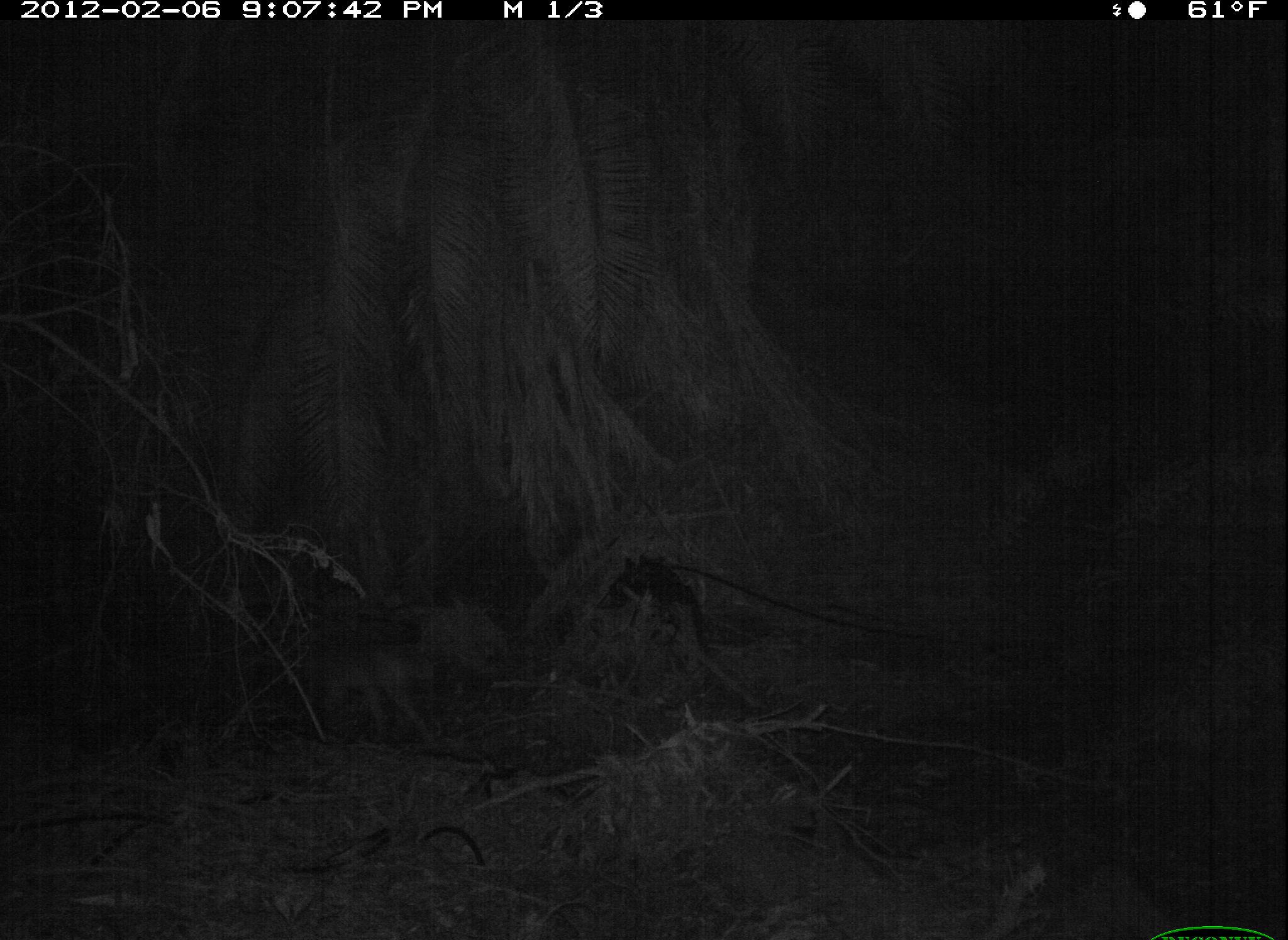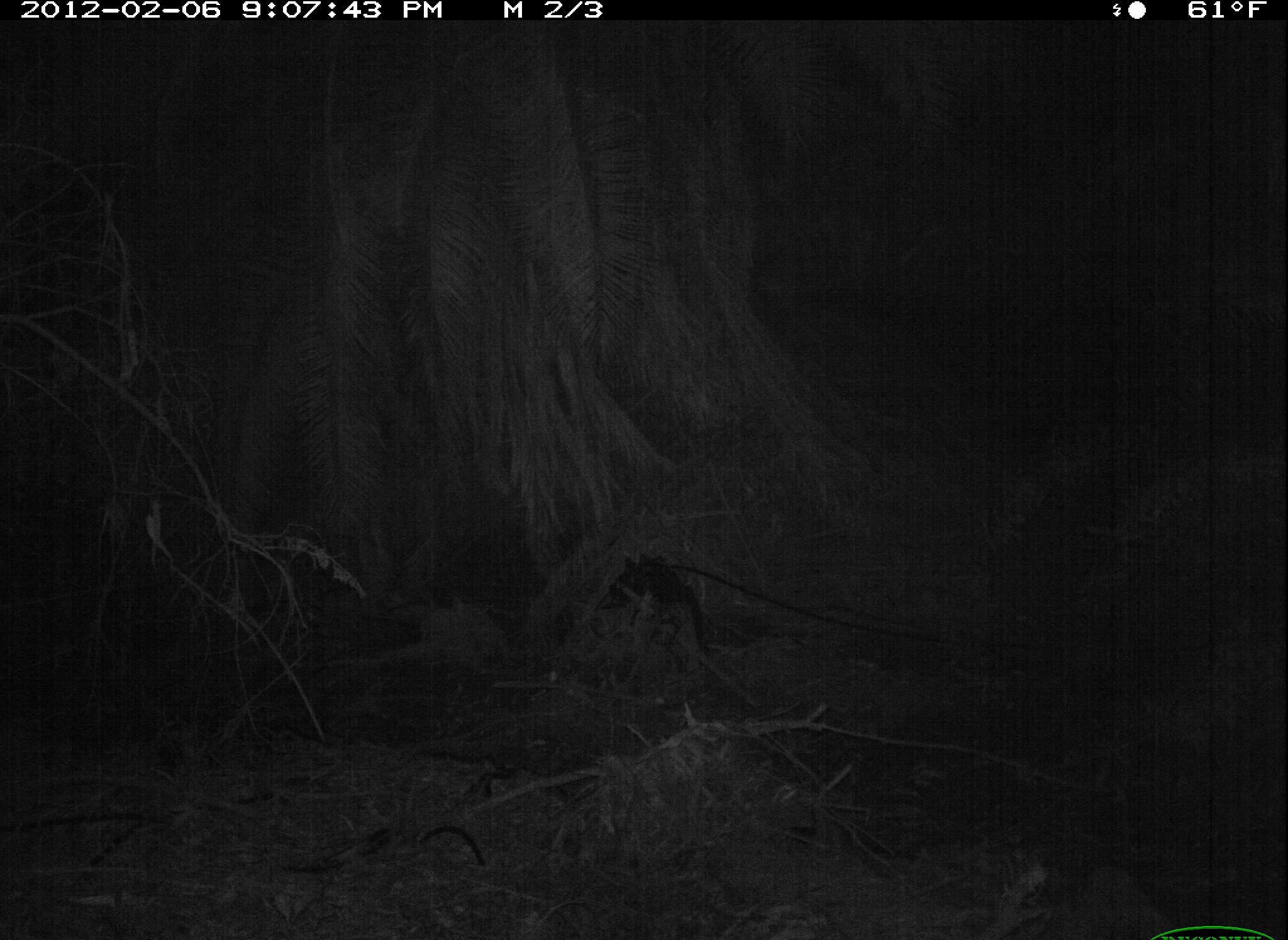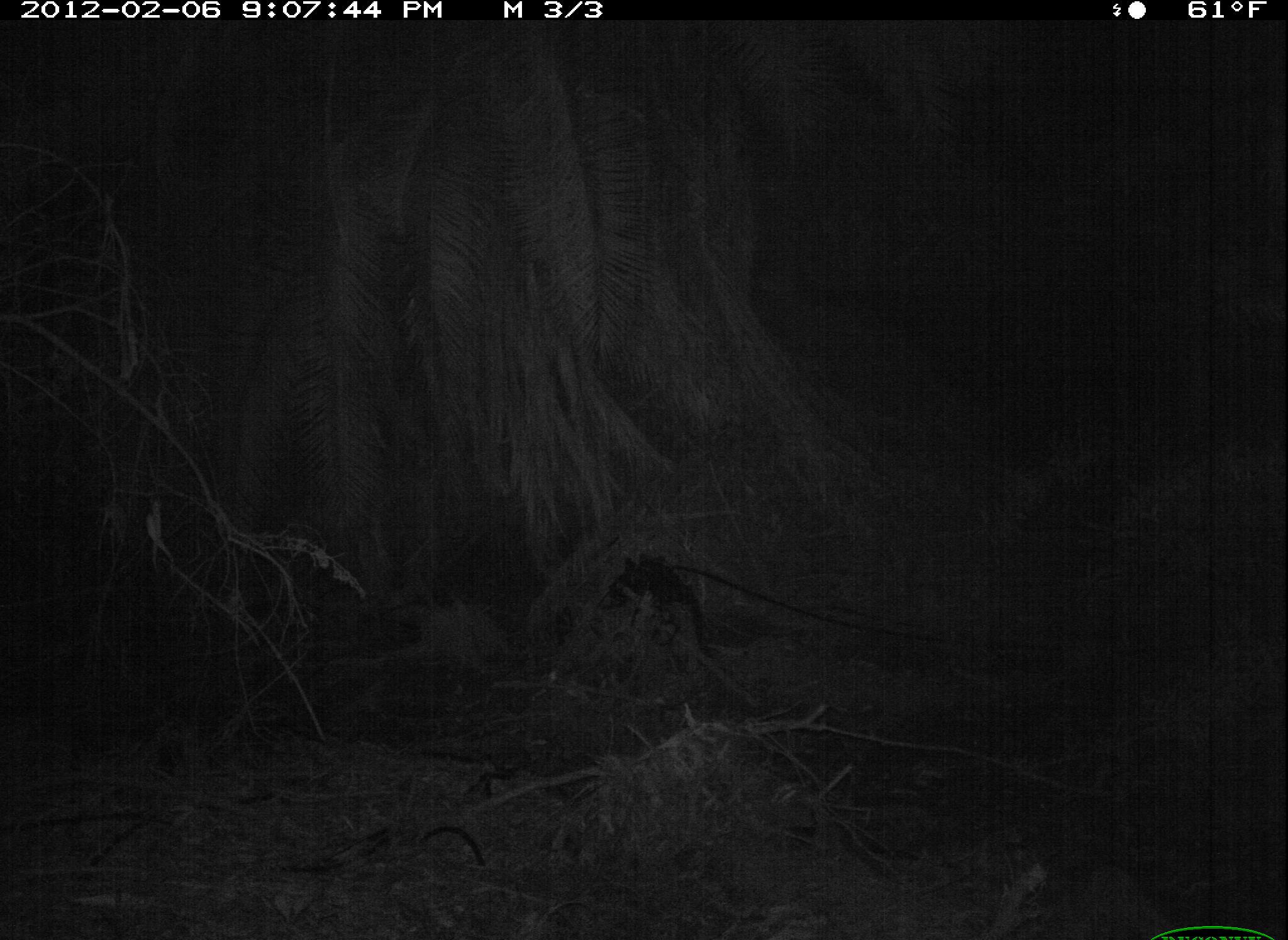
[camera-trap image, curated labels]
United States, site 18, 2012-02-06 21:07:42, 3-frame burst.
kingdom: Animalia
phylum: Chordata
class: Mammalia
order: Carnivora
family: Canidae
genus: Canis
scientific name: Canis latrans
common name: coyote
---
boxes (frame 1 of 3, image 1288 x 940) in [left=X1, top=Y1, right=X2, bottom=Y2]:
coyote: [left=310, top=646, right=438, bottom=744]